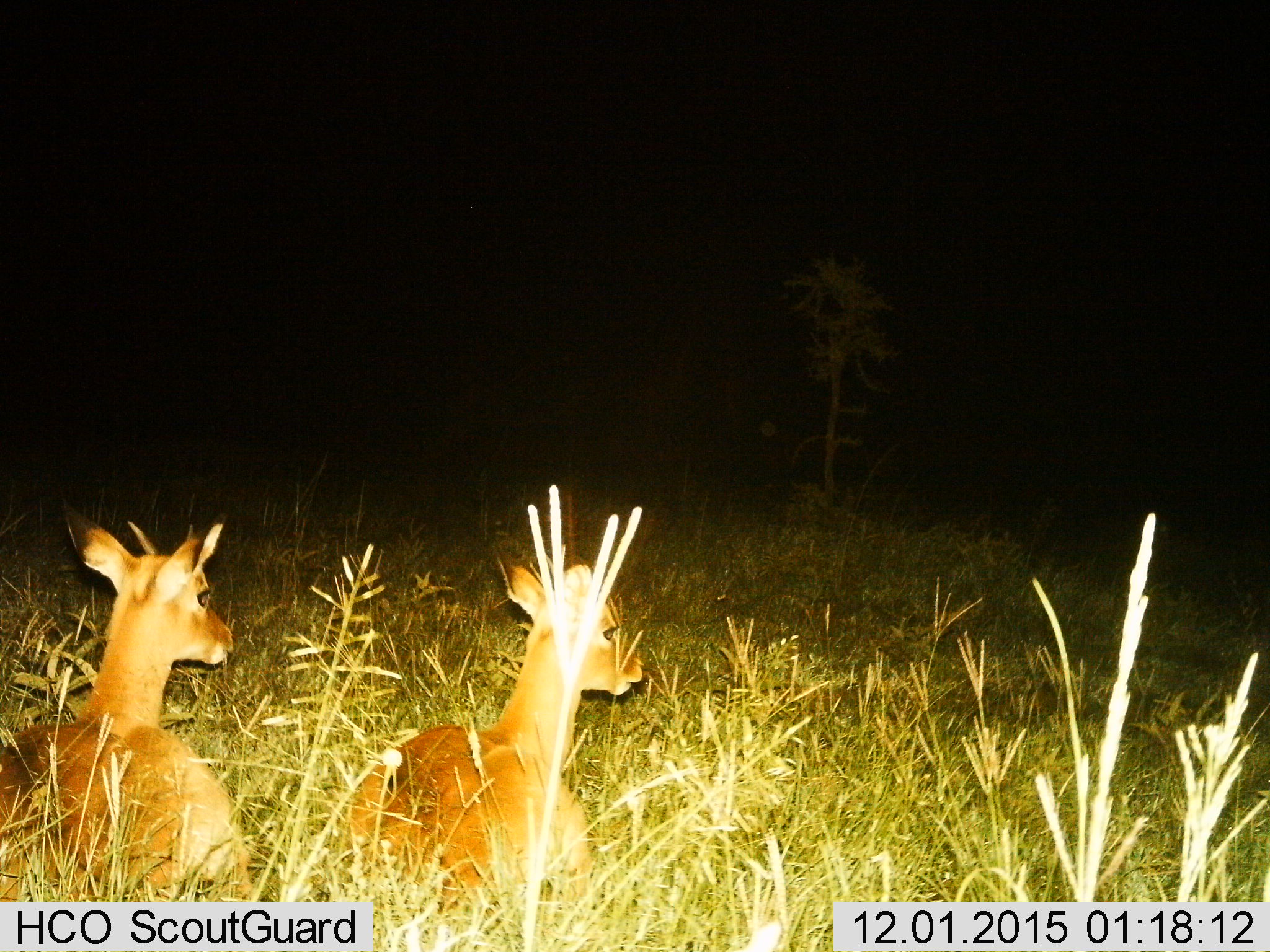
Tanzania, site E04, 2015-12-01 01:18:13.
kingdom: Animalia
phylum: Chordata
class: Mammalia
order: Artiodactyla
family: Bovidae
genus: Aepyceros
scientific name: Aepyceros melampus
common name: impala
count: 2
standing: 0%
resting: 100%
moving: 0%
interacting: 0%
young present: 40%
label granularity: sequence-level